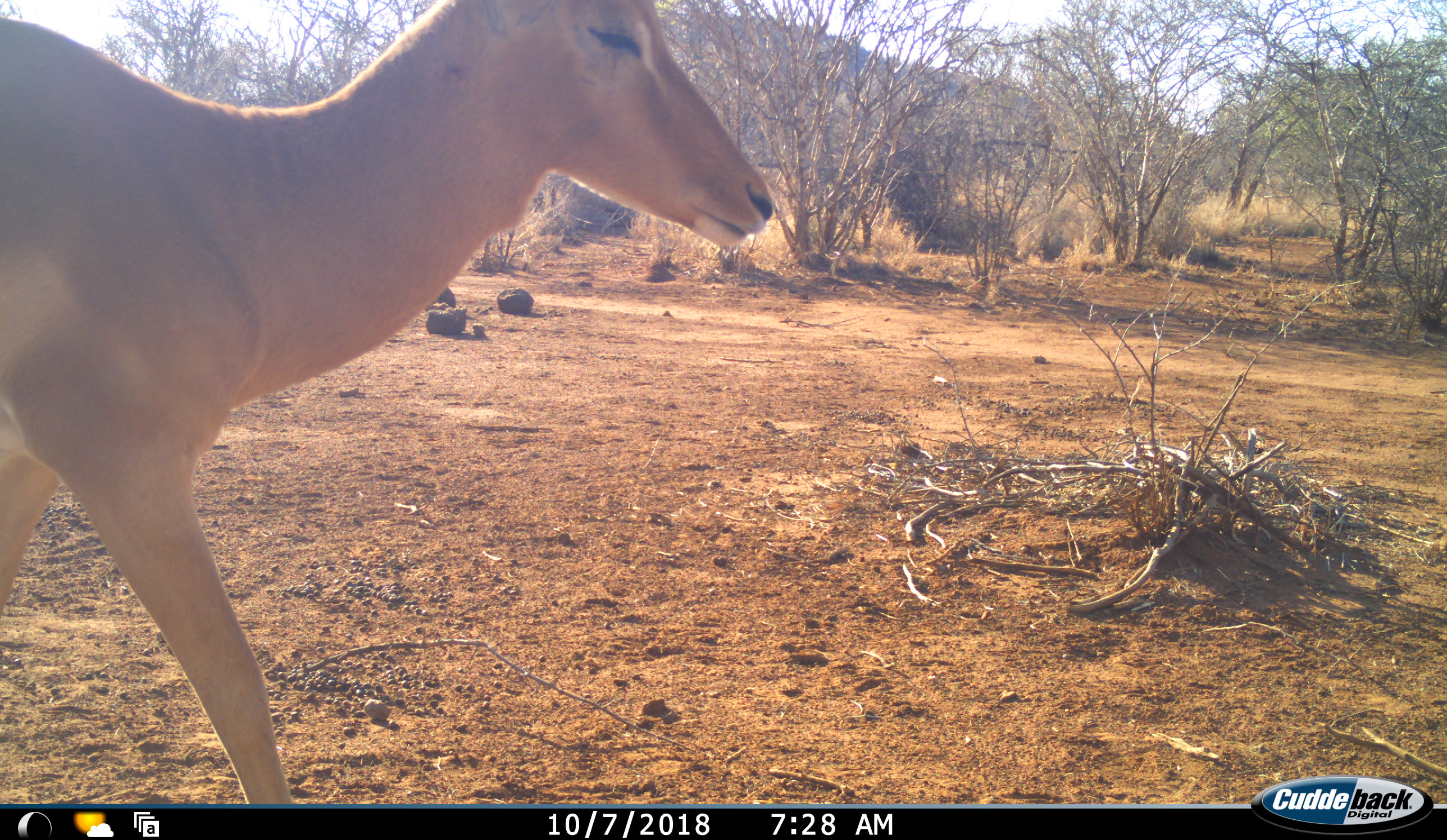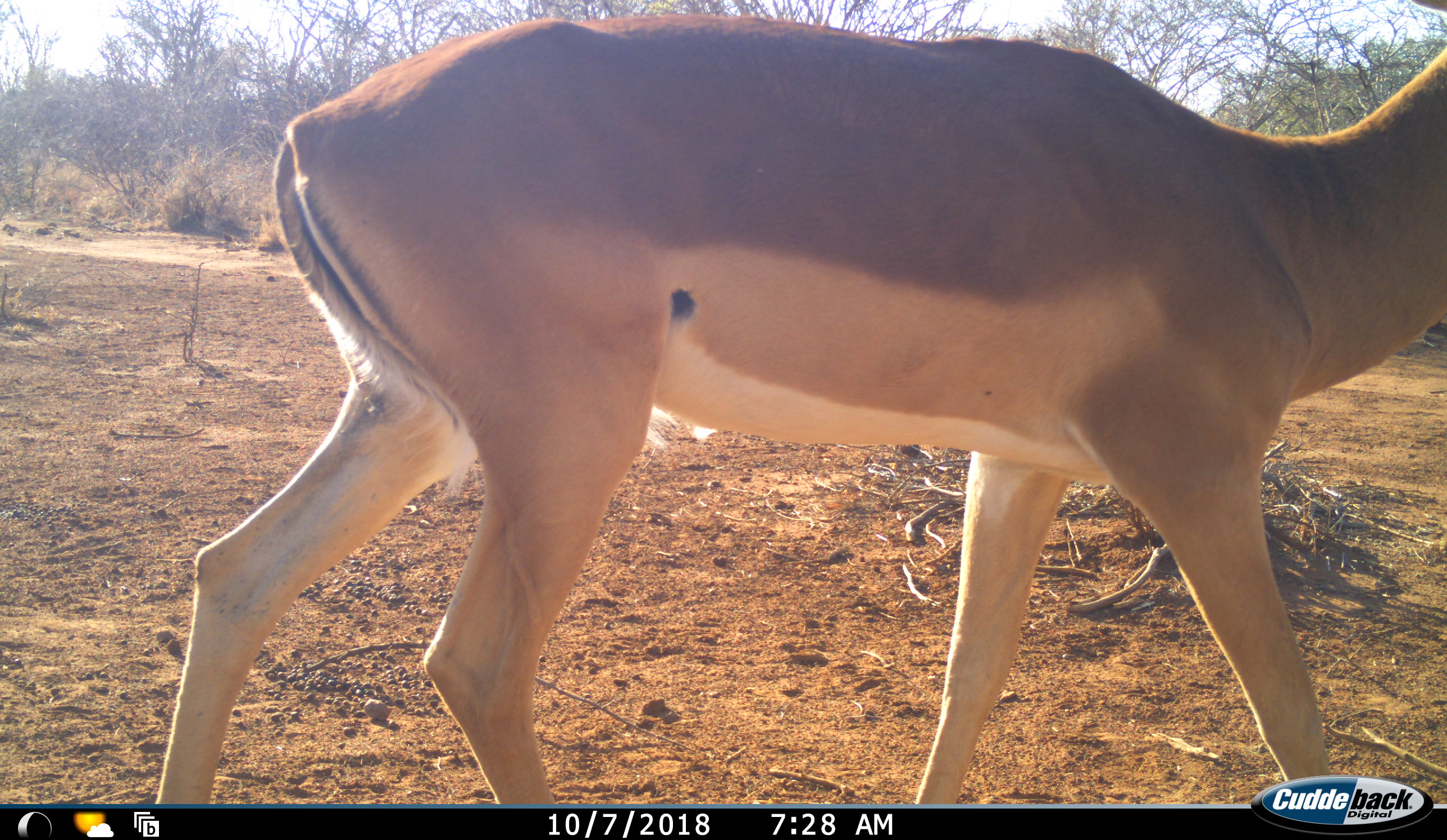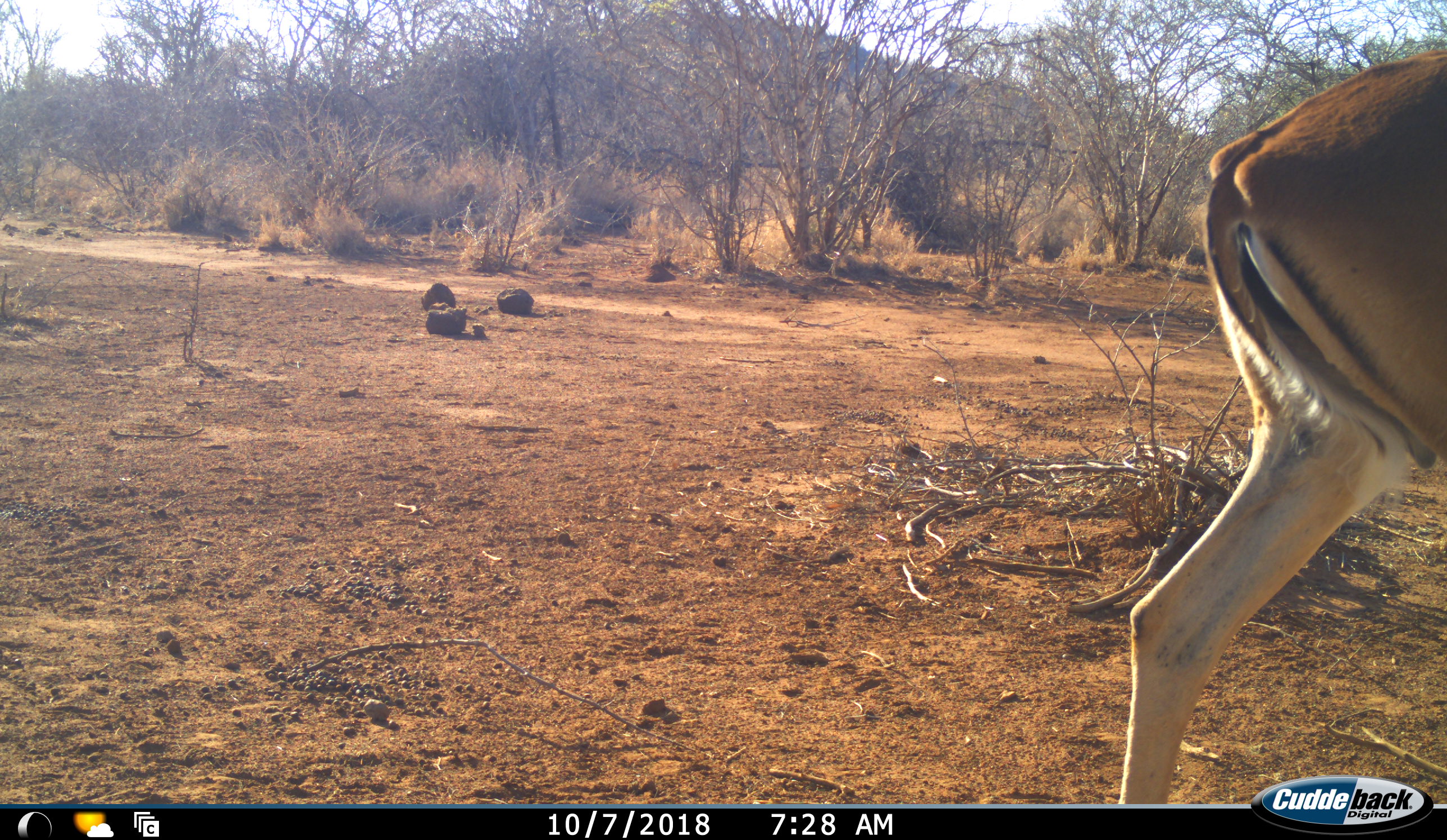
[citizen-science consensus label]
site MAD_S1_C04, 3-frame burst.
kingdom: Animalia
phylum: Chordata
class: Mammalia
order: Artiodactyla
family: Bovidae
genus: Aepyceros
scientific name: Aepyceros melampus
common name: impala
Impala (Aepyceros melampus), count 1. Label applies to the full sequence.